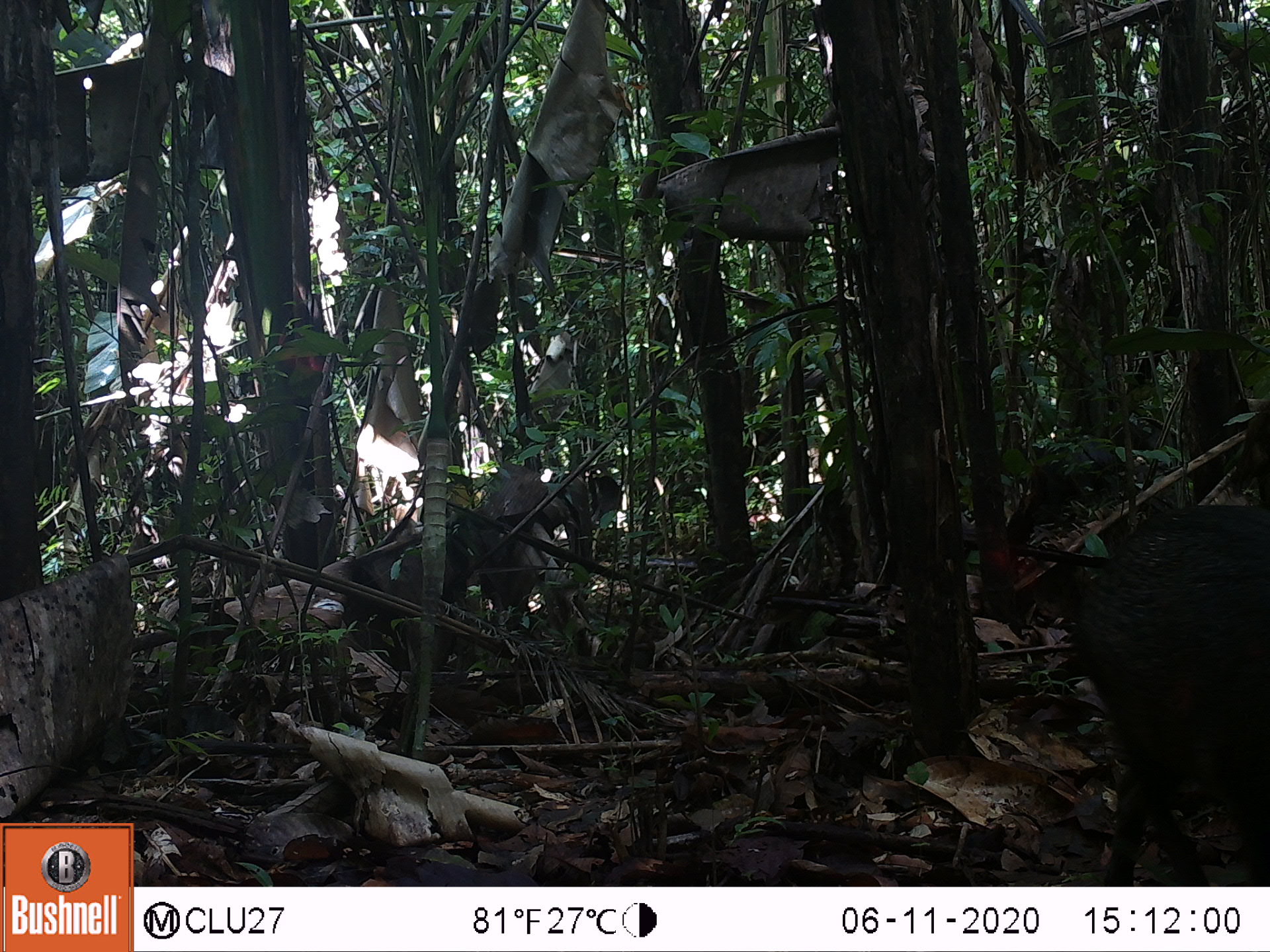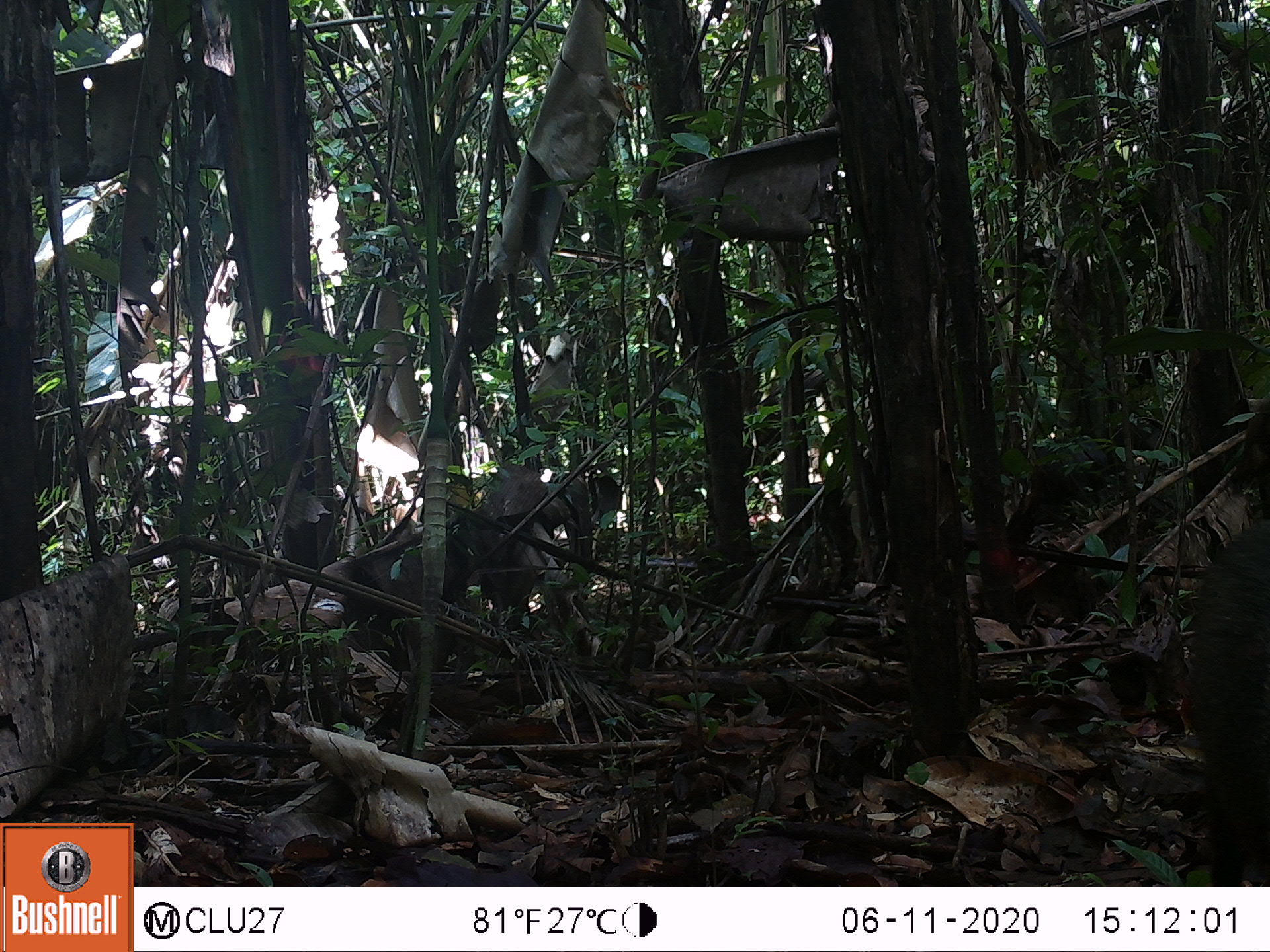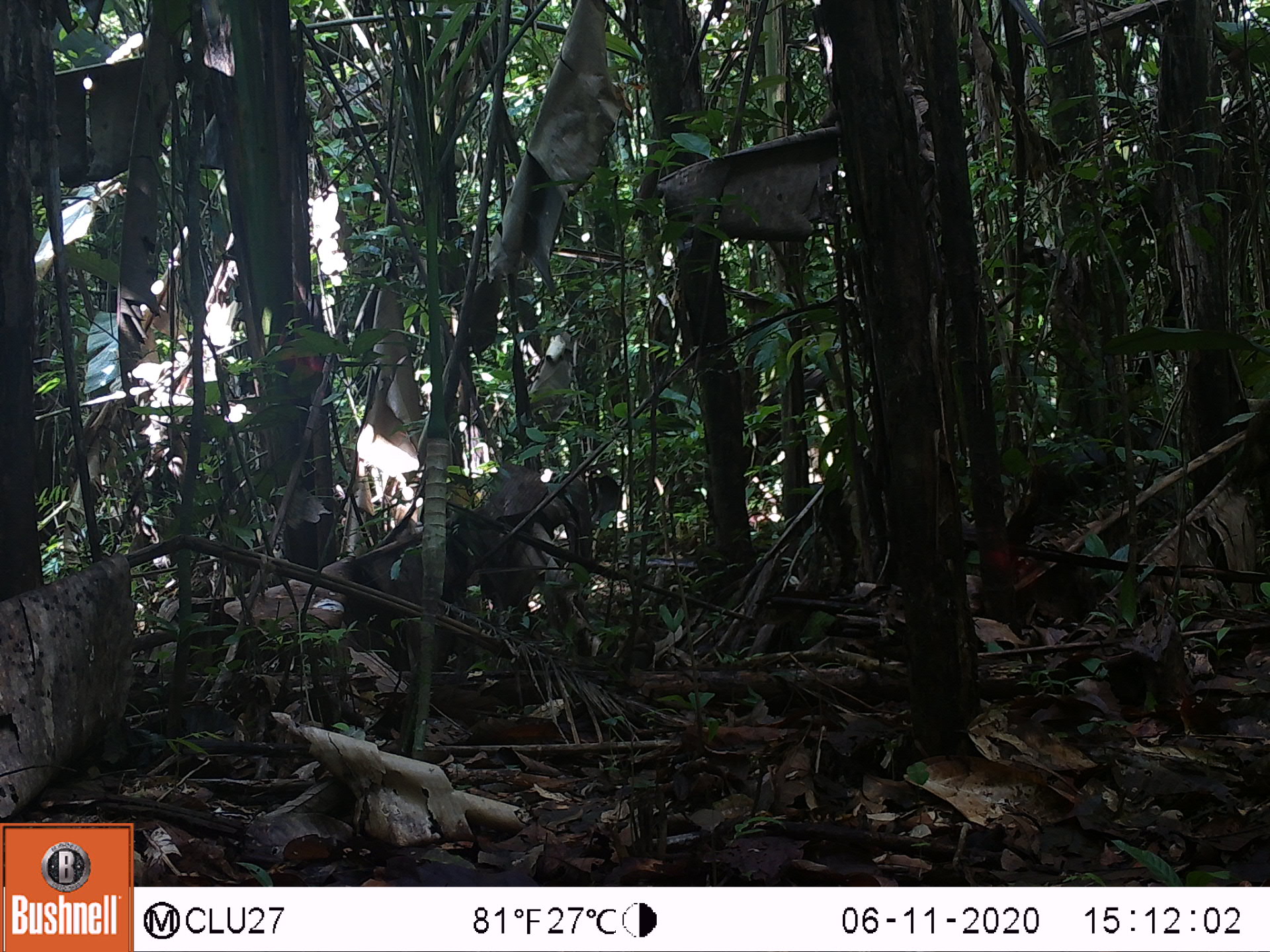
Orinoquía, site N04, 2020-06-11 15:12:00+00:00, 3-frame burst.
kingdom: Animalia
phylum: Chordata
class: Mammalia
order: Artiodactyla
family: Tayassuidae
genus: Pecari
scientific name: Pecari tajacu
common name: collared peccary